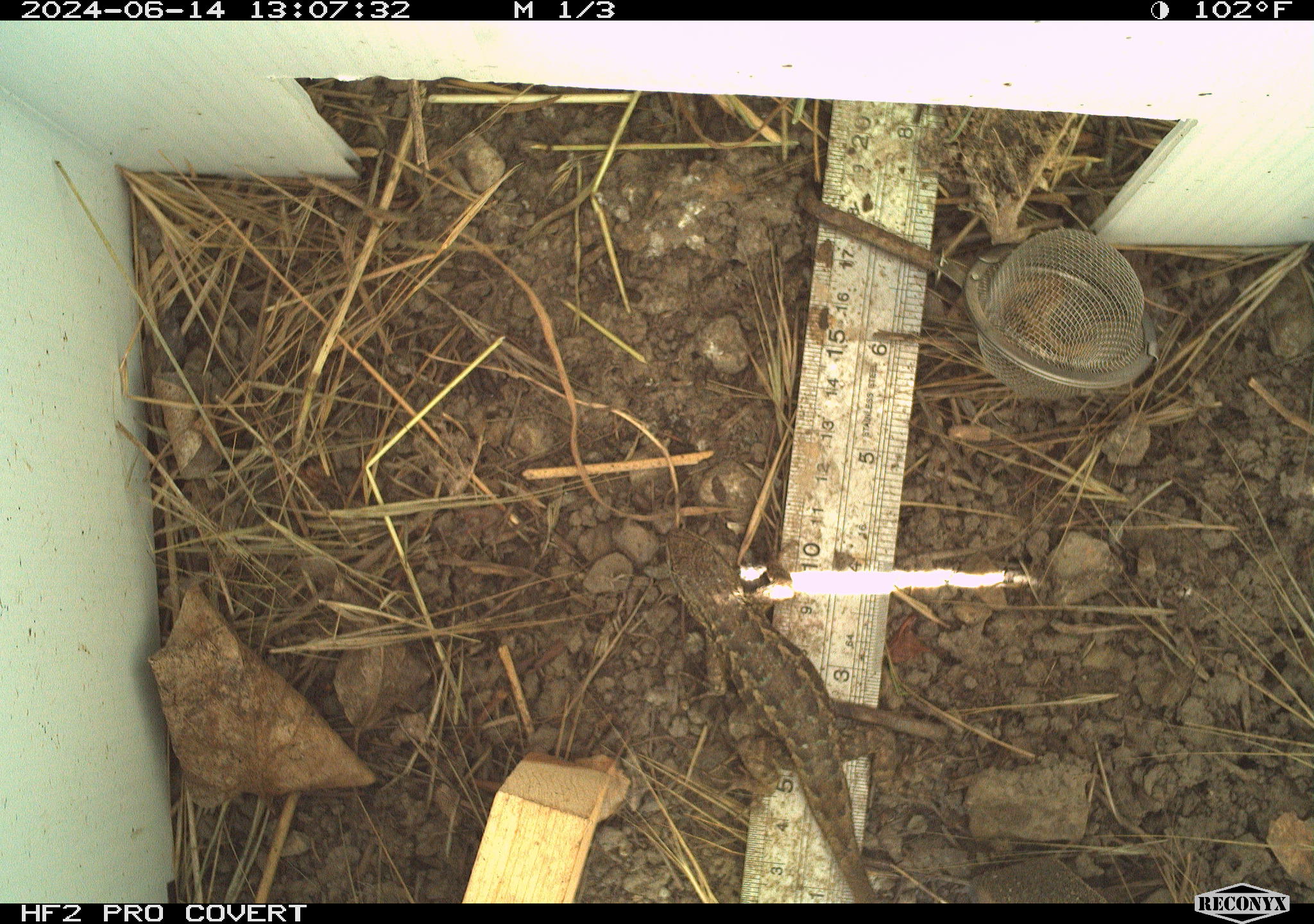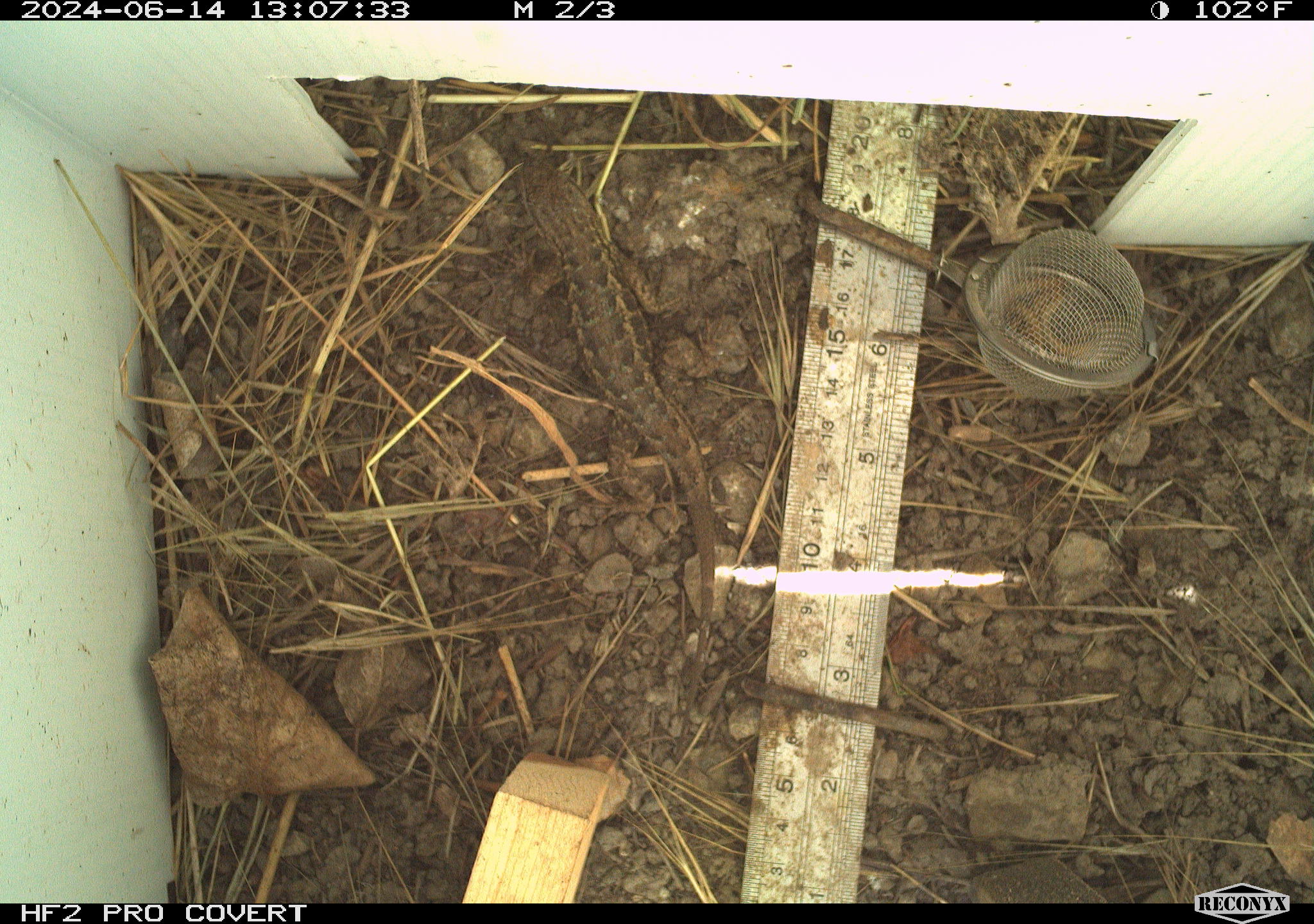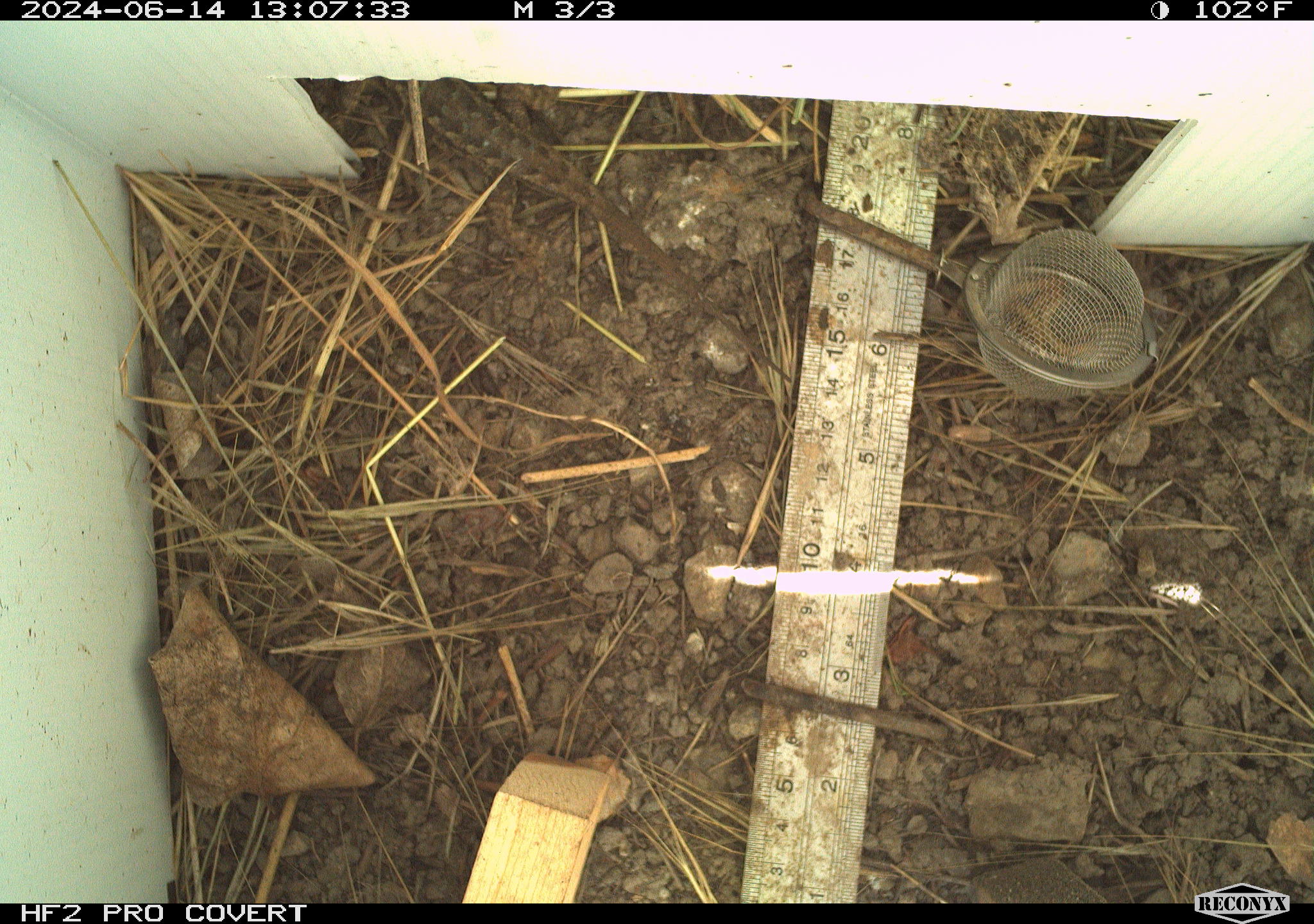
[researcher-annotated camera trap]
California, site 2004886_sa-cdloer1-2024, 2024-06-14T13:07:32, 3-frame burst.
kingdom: Animalia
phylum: Chordata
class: Reptilia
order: Squamata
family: Phrynosomatidae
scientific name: Phrynosomatidae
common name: phrynosomatid lizards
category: phrynosomatidae family